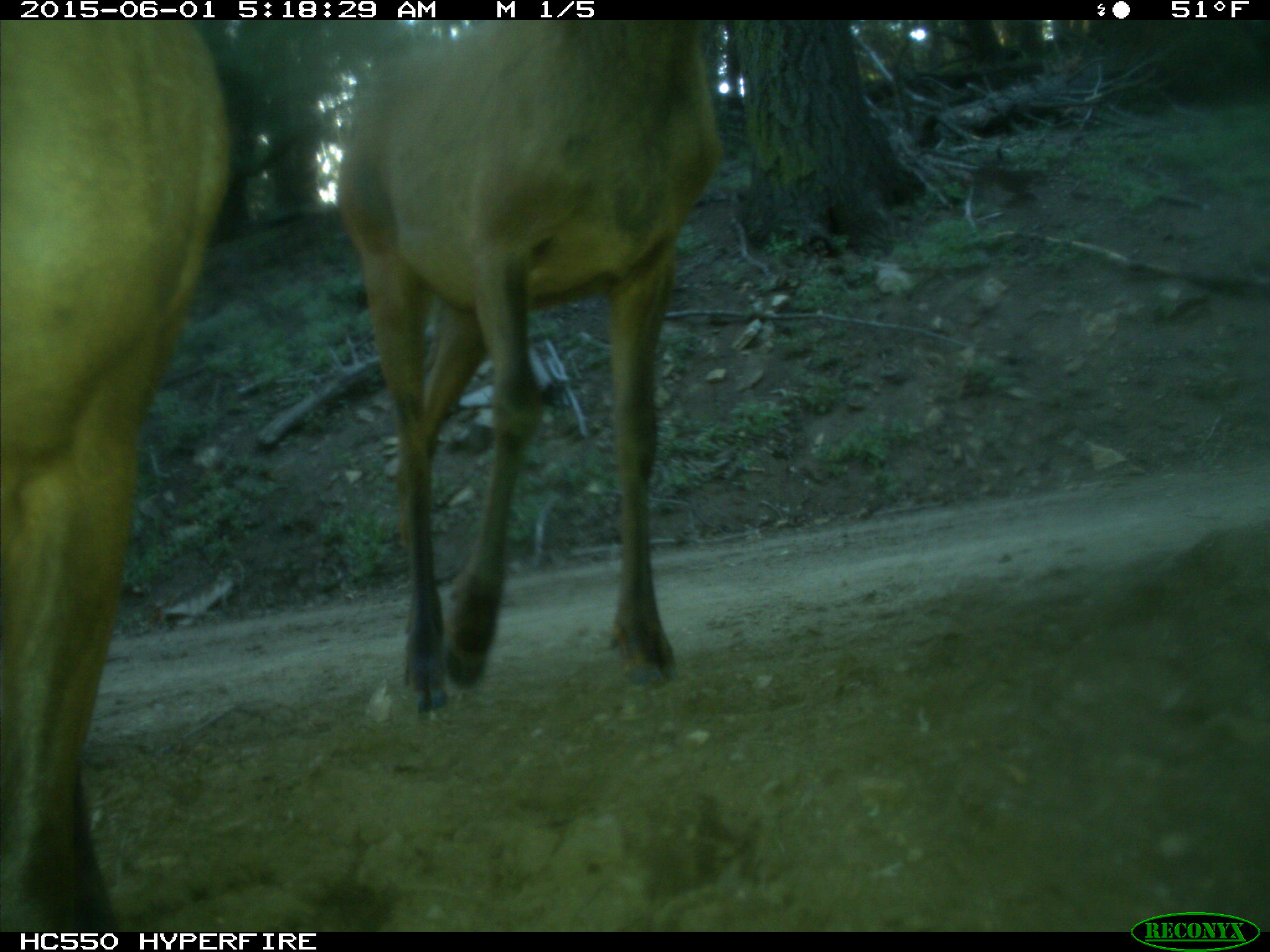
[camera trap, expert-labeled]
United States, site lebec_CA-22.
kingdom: Animalia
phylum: Chordata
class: Mammalia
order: Artiodactyla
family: Cervidae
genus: Cervus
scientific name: Cervus canadensis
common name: elk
Cervus canadensis (elk).